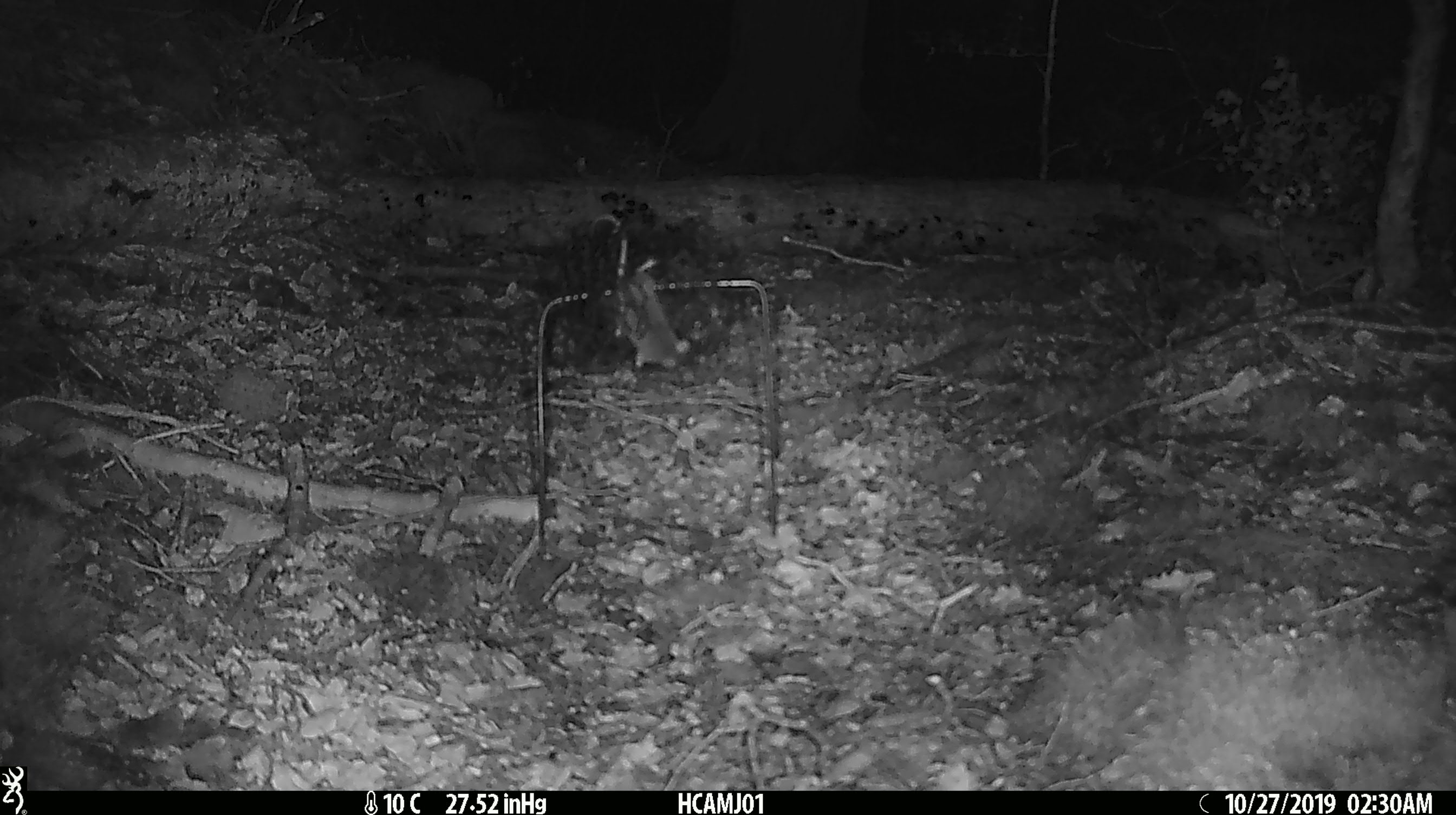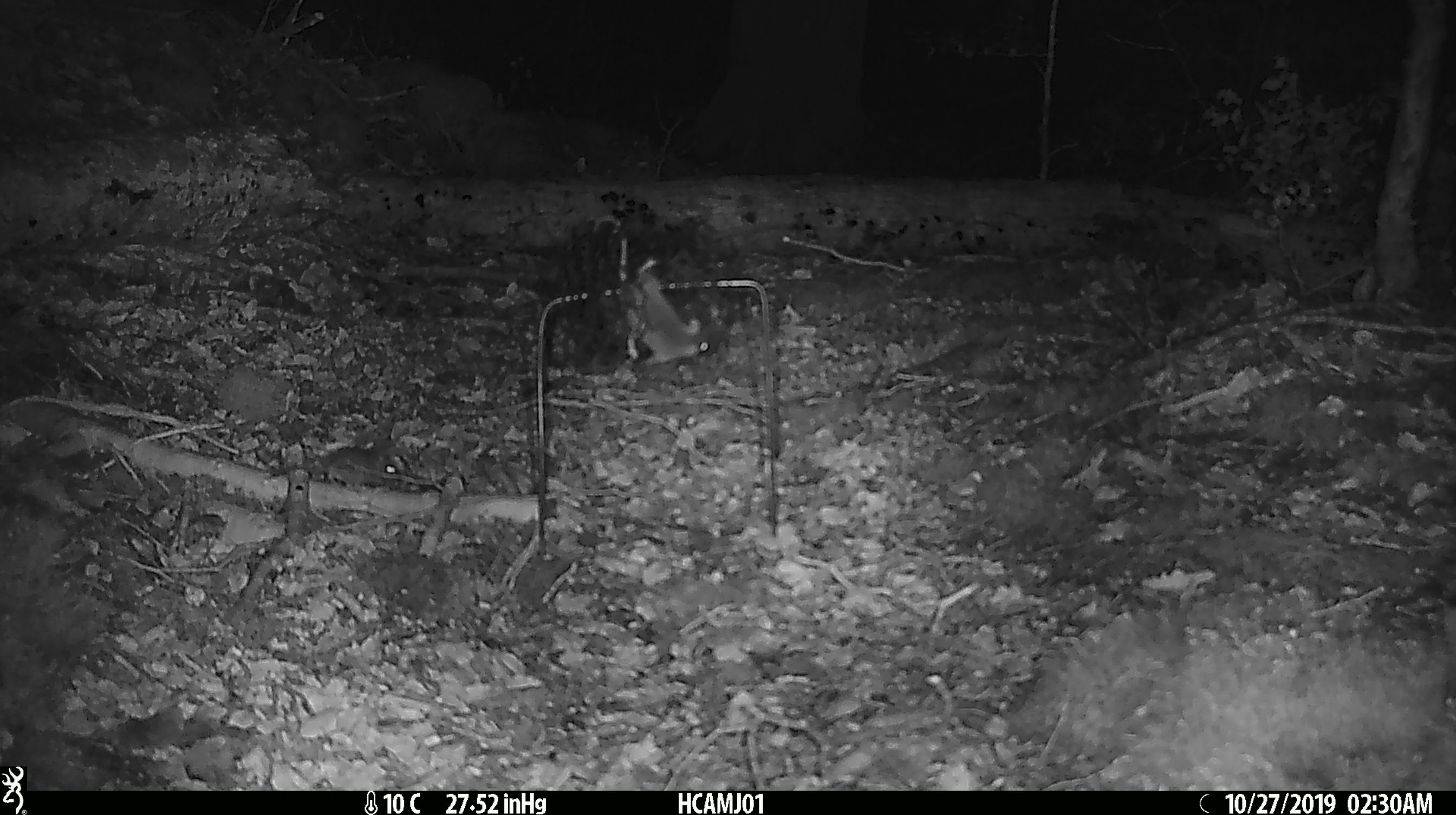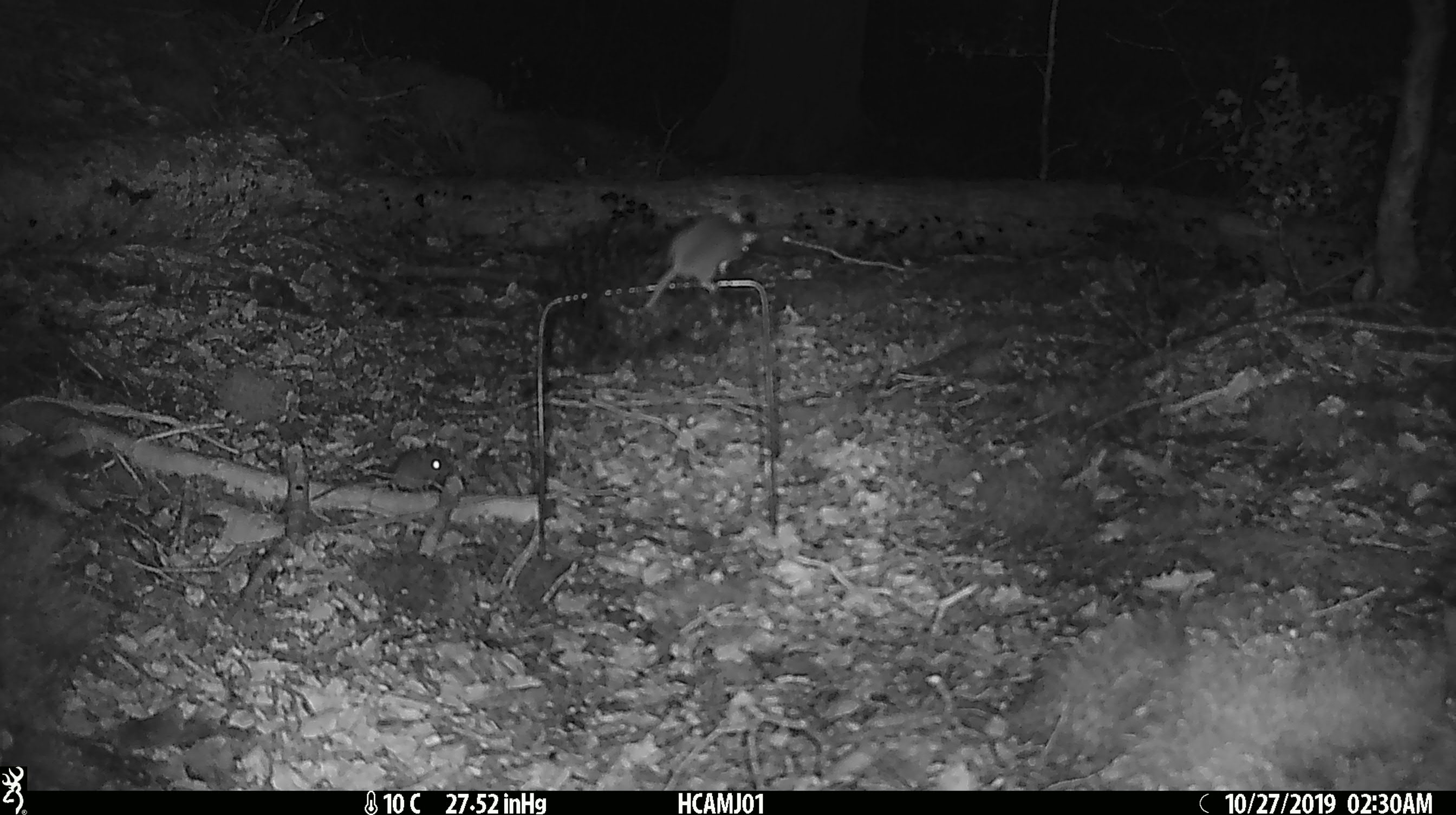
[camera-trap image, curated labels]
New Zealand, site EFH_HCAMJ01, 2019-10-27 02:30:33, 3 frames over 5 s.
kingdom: Animalia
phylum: Chordata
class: Mammalia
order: Rodentia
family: Muridae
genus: Mus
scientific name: Mus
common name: mouse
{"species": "mouse (Mus)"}